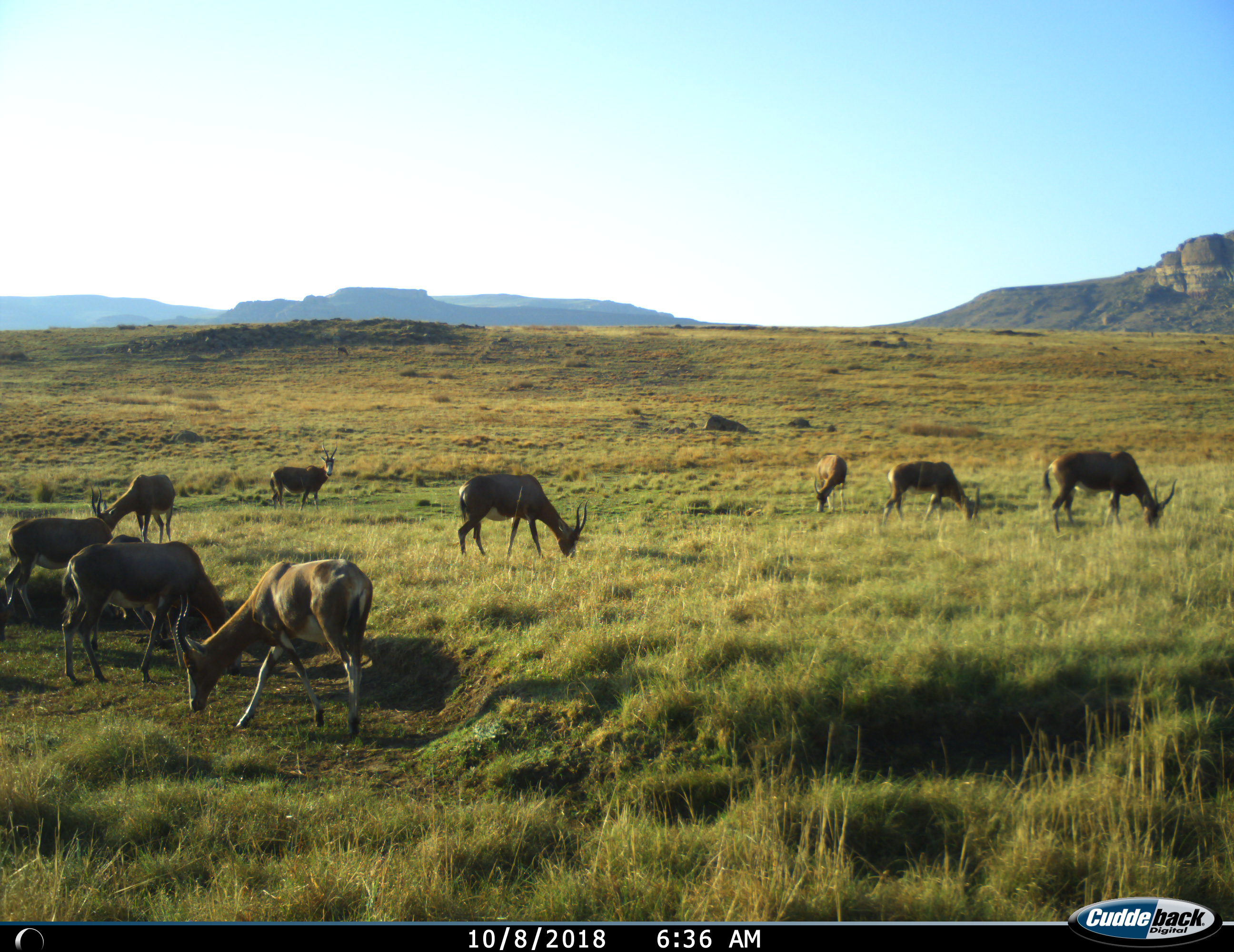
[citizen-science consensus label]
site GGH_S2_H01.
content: unidentified animal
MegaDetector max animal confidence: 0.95